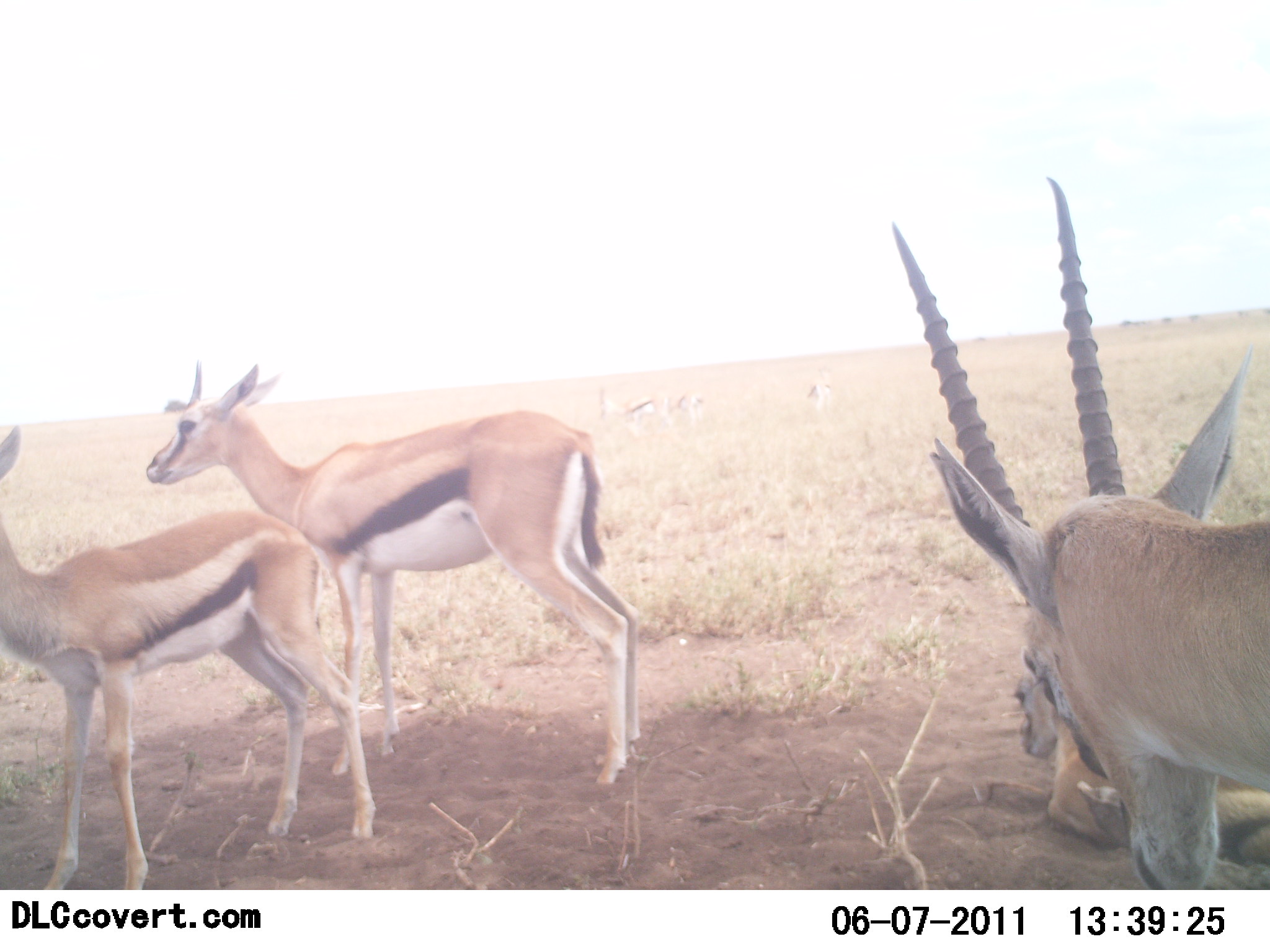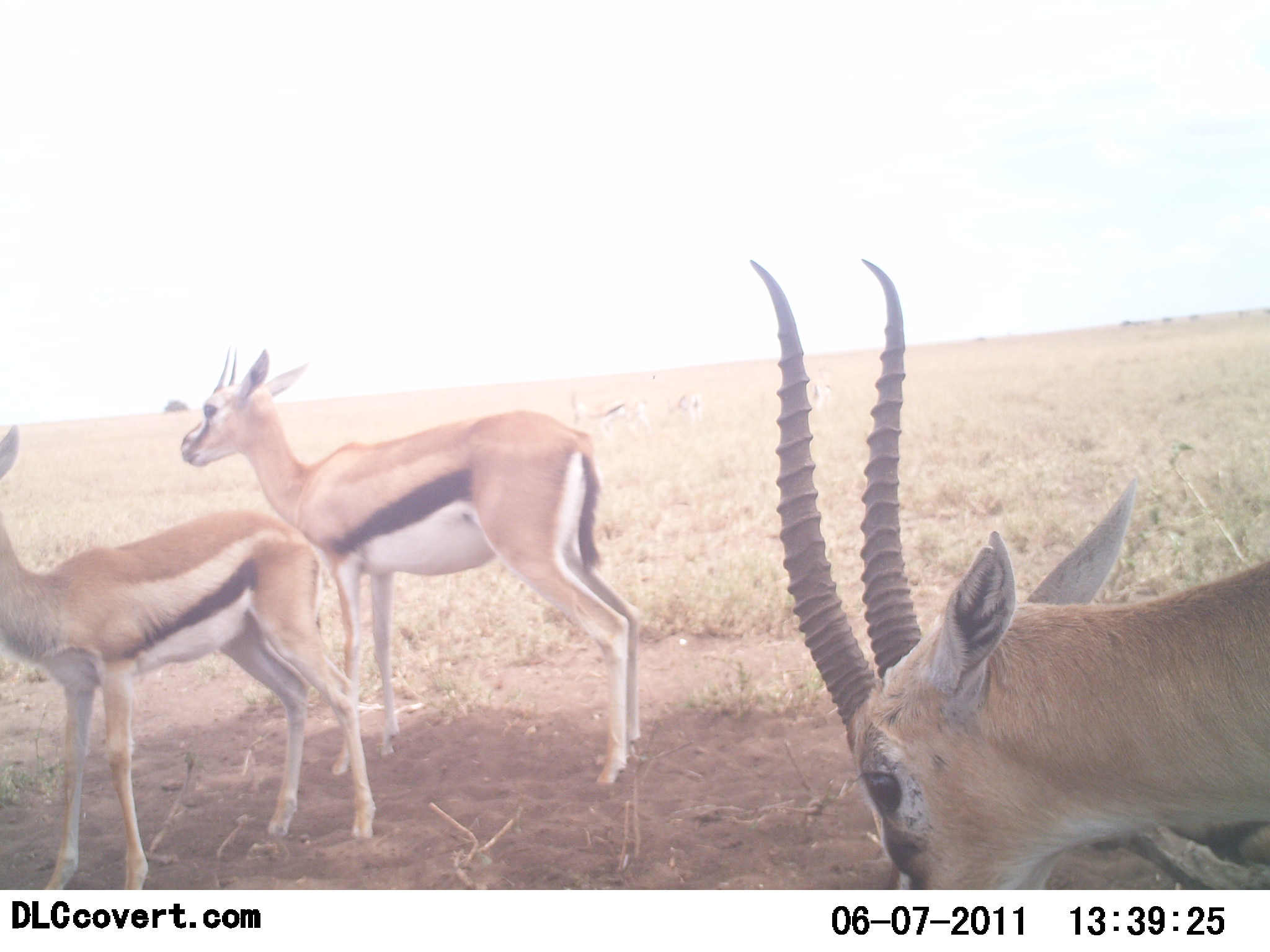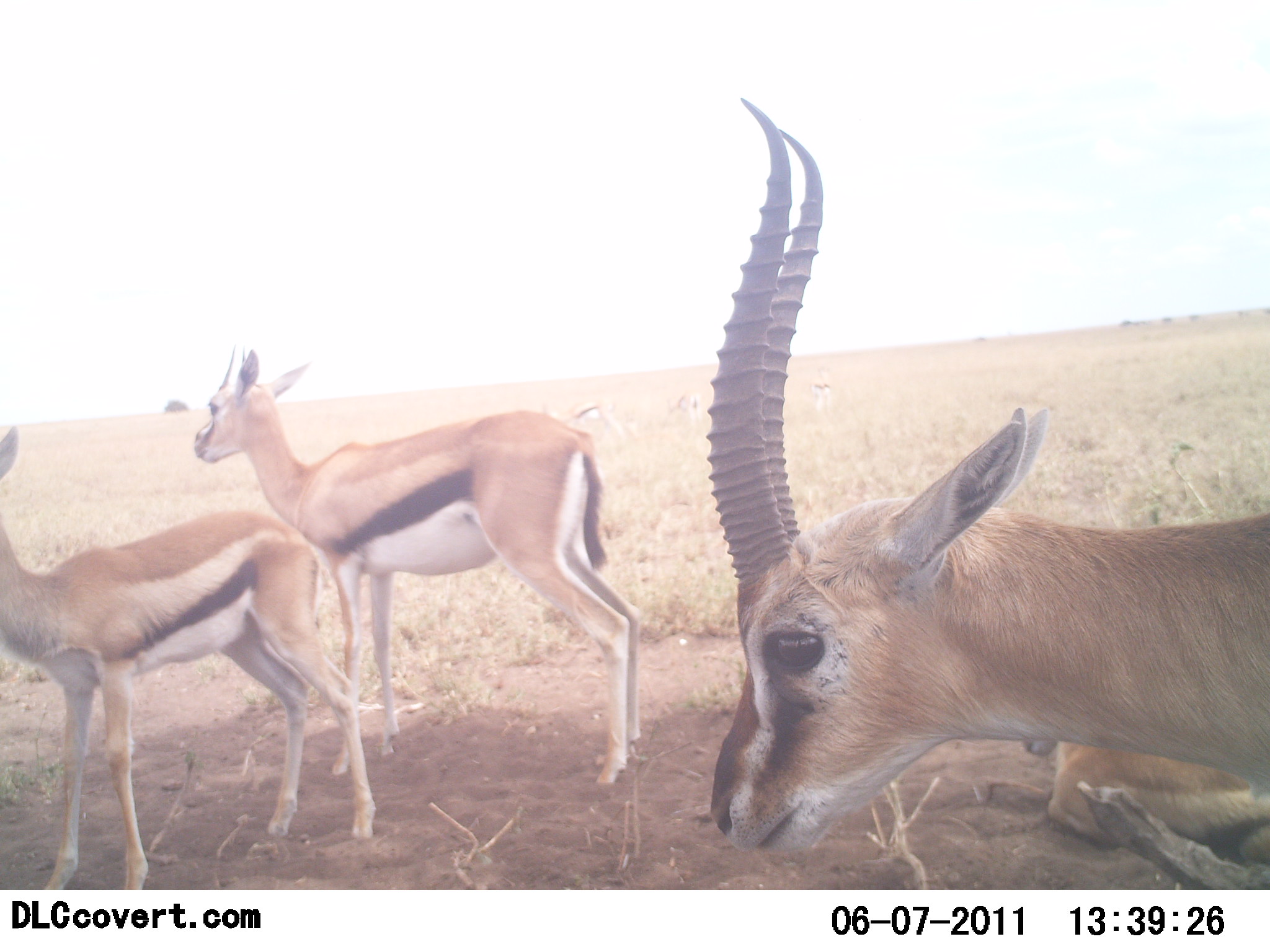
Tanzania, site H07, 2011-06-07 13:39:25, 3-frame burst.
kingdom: Animalia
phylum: Chordata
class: Mammalia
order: Artiodactyla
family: Bovidae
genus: Eudorcas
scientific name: Eudorcas thomsonii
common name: thomson's gazelle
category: gazellethomsons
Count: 4.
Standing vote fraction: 82%.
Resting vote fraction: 91%.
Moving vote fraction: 27%.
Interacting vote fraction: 18%.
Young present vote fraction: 0%.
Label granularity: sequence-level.